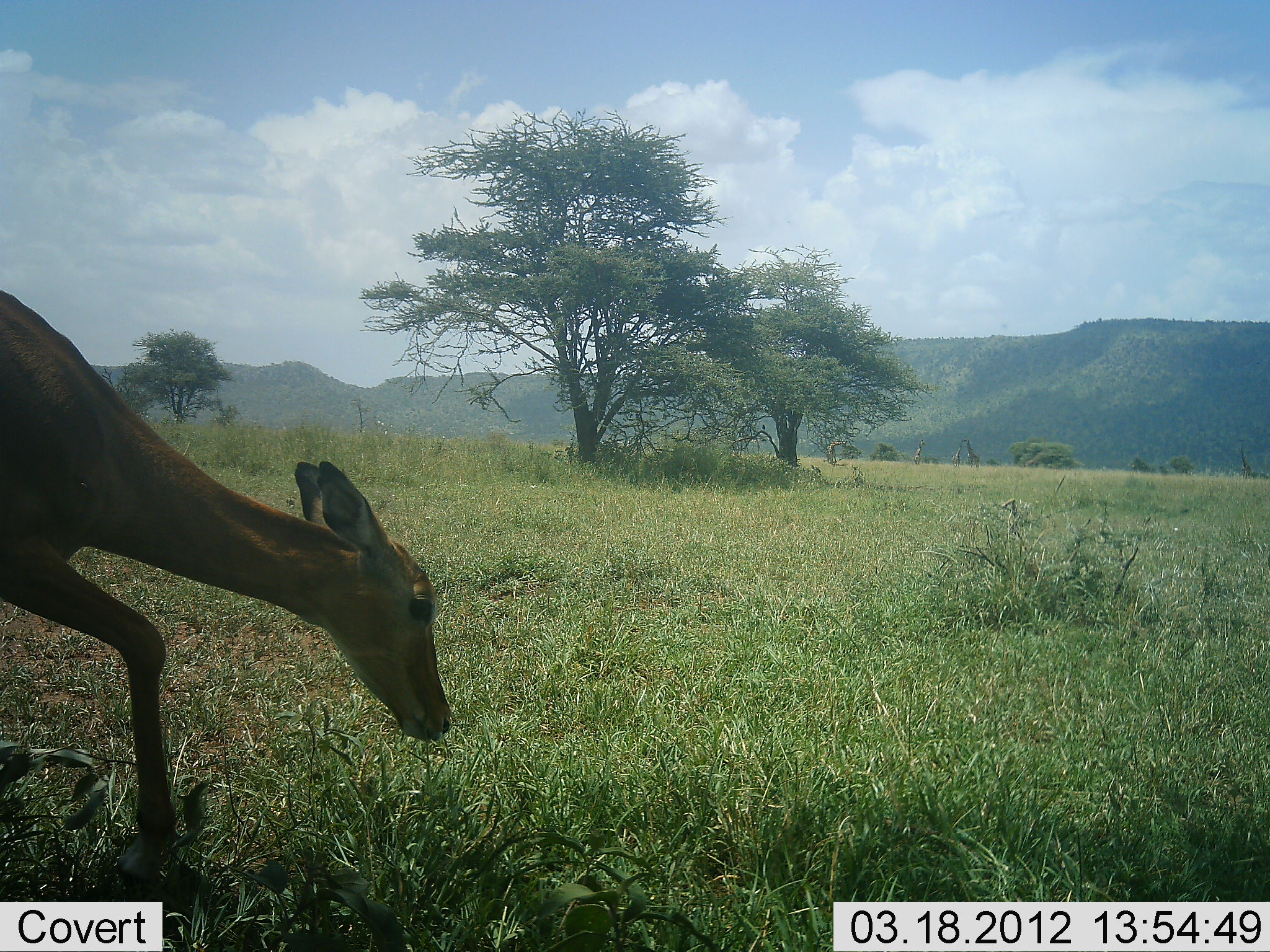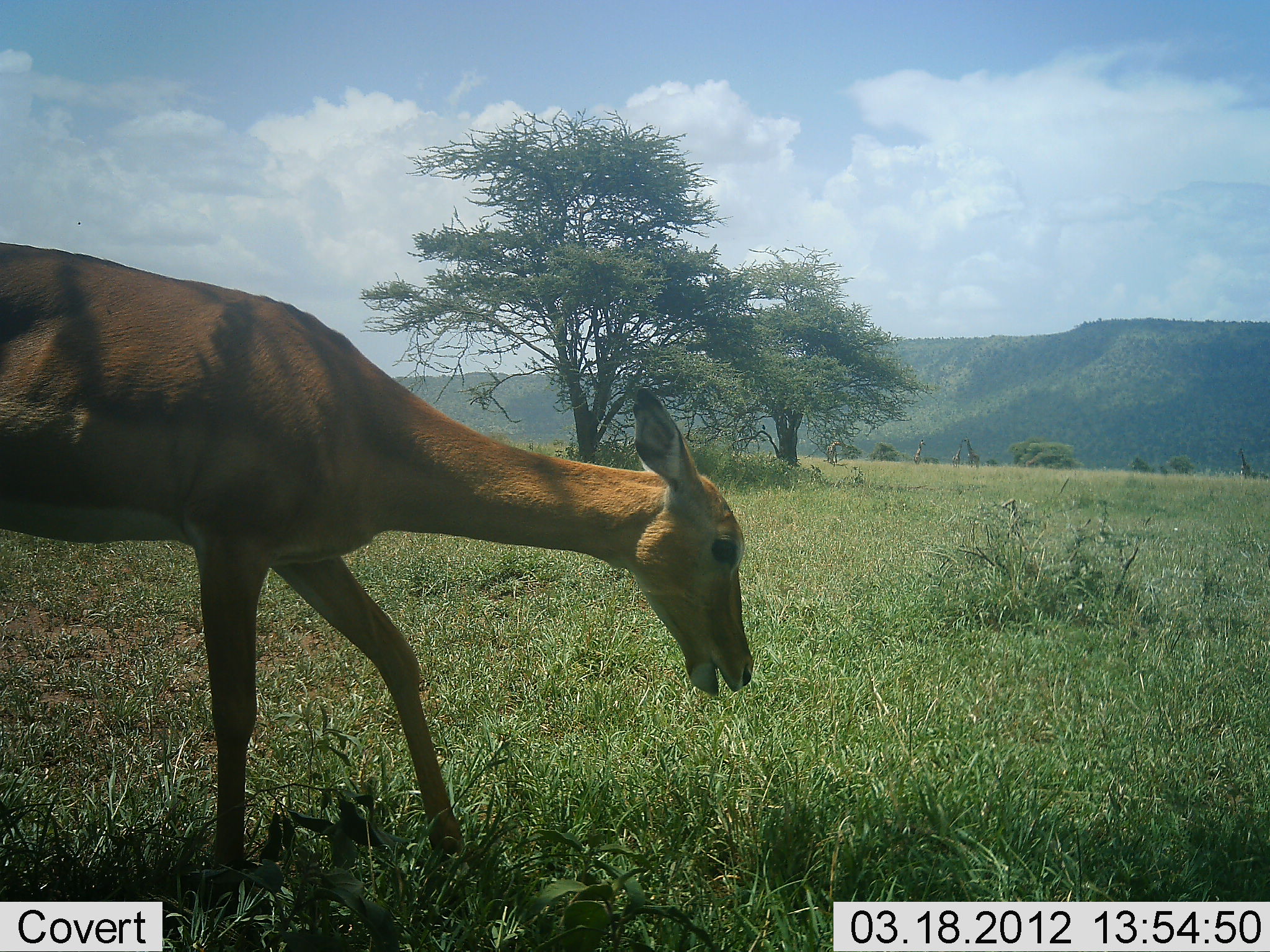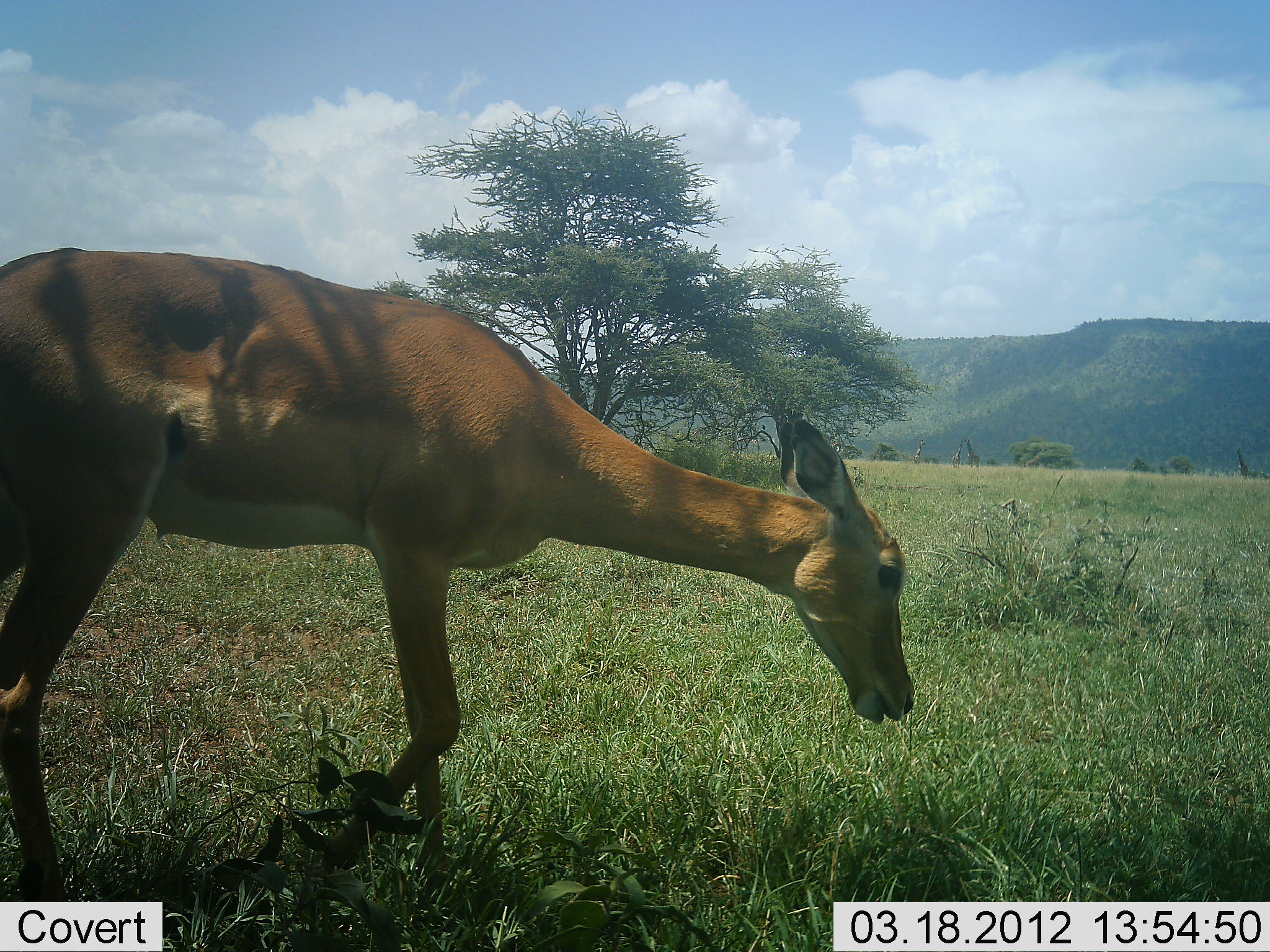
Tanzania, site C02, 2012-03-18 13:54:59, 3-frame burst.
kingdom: Animalia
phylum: Chordata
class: Mammalia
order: Artiodactyla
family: Bovidae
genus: Aepyceros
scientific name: Aepyceros melampus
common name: impala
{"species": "impala (Aepyceros melampus)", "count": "1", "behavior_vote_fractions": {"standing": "0%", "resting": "0%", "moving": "71%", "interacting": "0%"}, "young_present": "0%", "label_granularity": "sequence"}